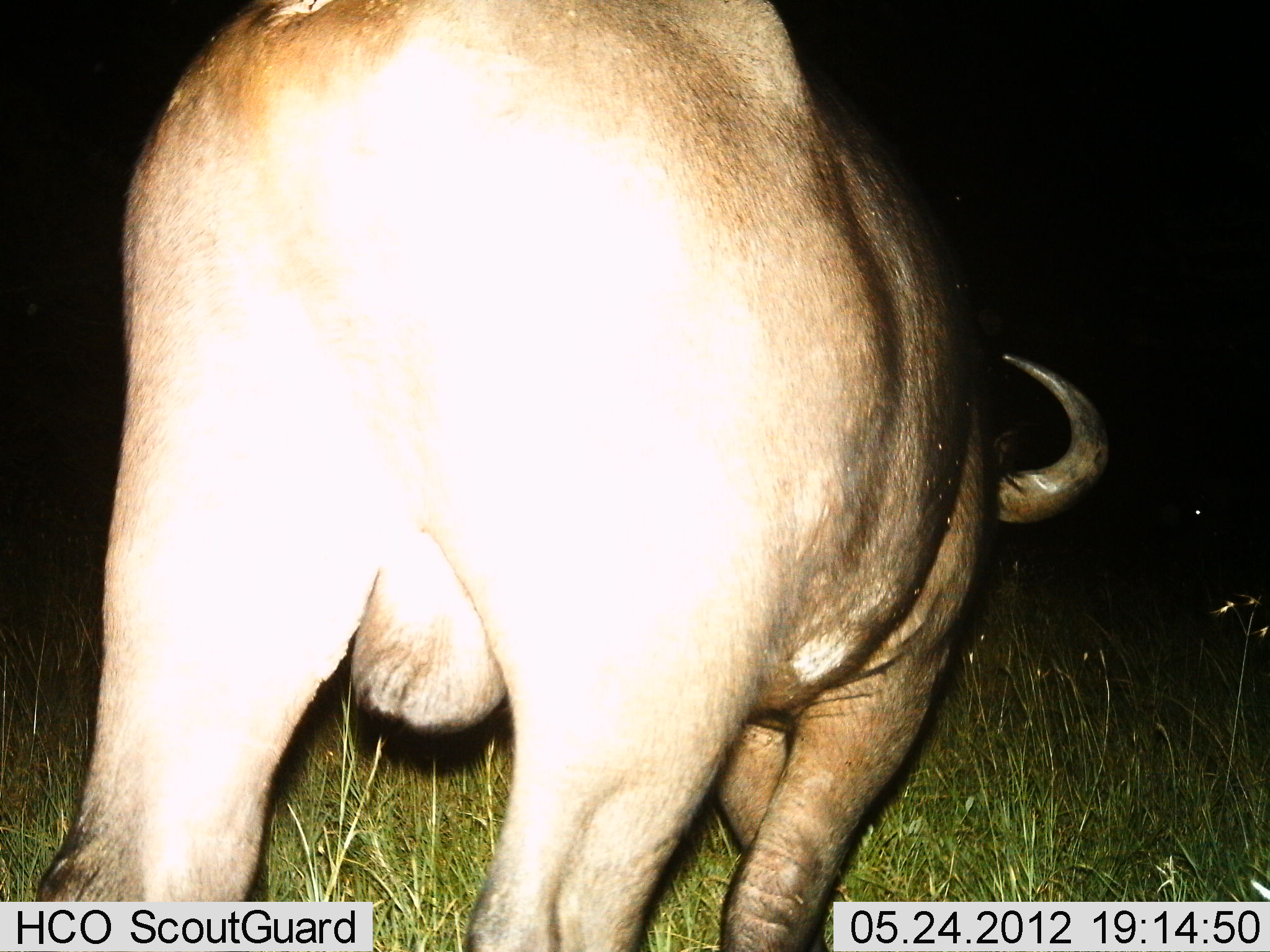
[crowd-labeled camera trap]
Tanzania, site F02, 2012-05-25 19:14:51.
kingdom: Animalia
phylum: Chordata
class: Mammalia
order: Artiodactyla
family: Bovidae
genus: Syncerus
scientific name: Syncerus caffer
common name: cape buffalo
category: buffalo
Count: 1.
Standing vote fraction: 90%.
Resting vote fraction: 0%.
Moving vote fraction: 10%.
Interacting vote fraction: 0%.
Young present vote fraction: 0%.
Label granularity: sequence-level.